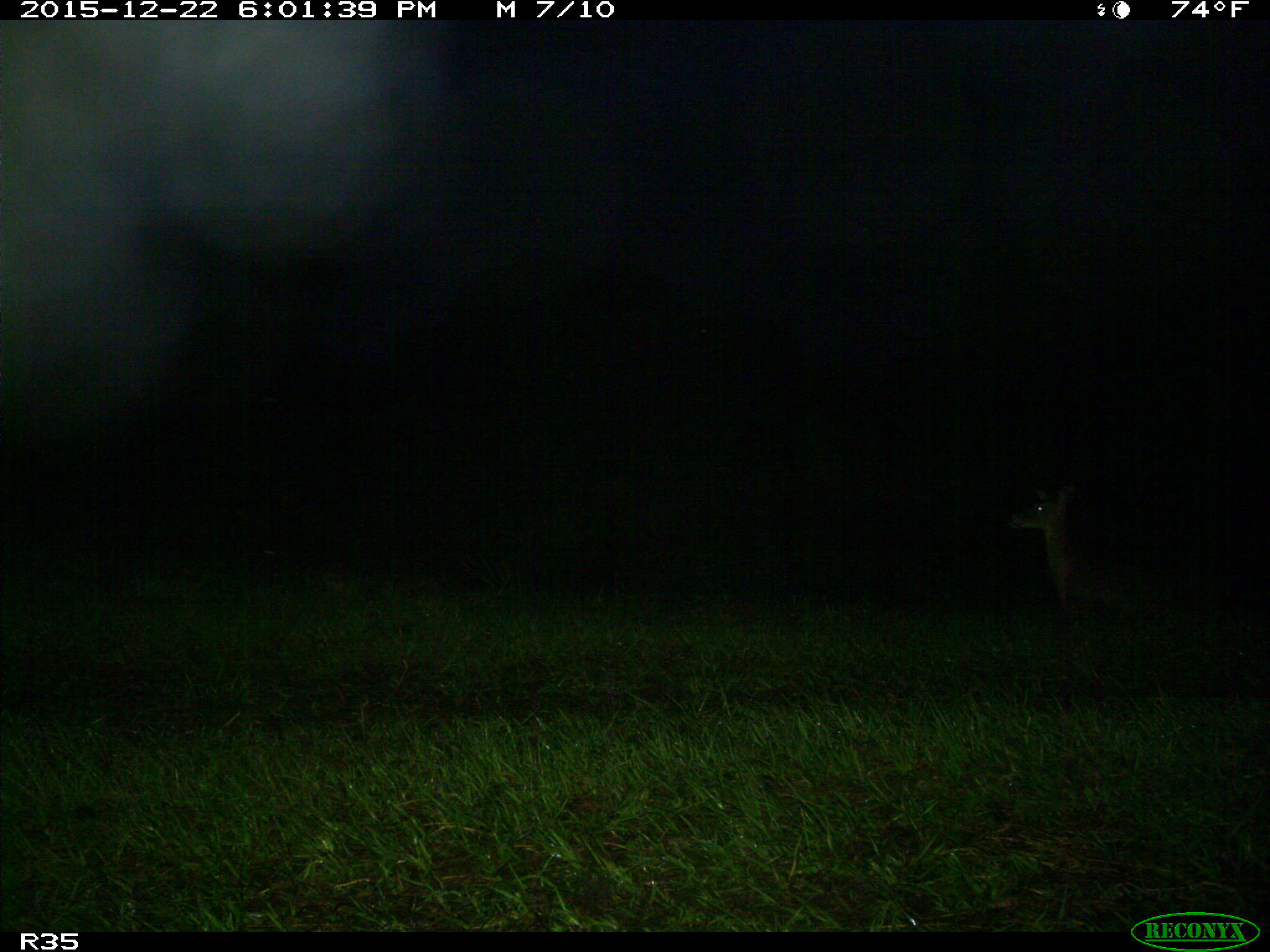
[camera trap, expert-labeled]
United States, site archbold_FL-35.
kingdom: Animalia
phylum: Chordata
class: Mammalia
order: Artiodactyla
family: Cervidae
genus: Odocoileus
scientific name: Odocoileus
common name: deer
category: unidentified deer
Unidentified deer (deer) (Odocoileus).